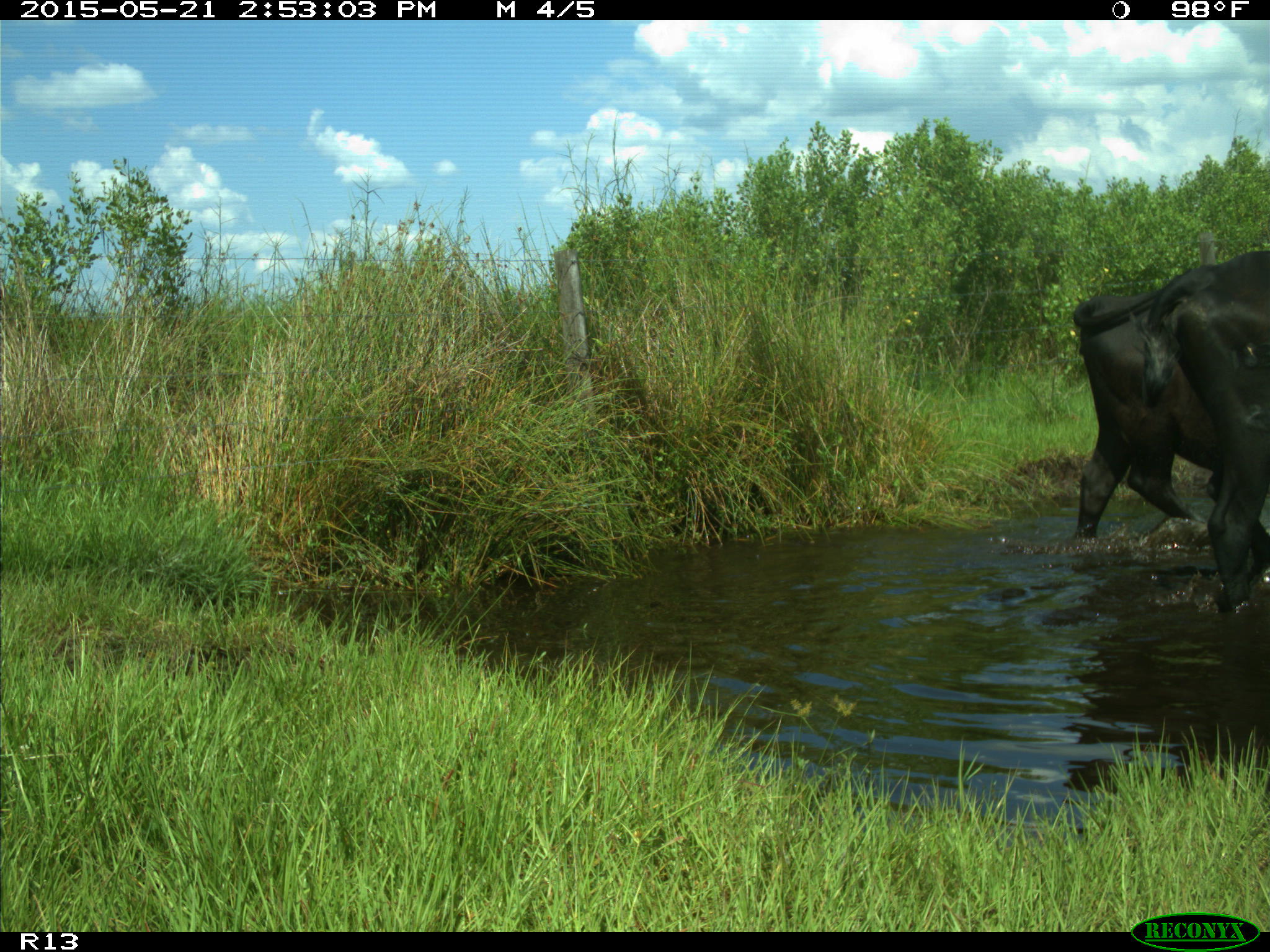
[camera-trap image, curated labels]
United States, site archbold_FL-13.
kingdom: Animalia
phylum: Chordata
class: Mammalia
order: Artiodactyla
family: Bovidae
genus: Bos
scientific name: Bos taurus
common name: domestic cow